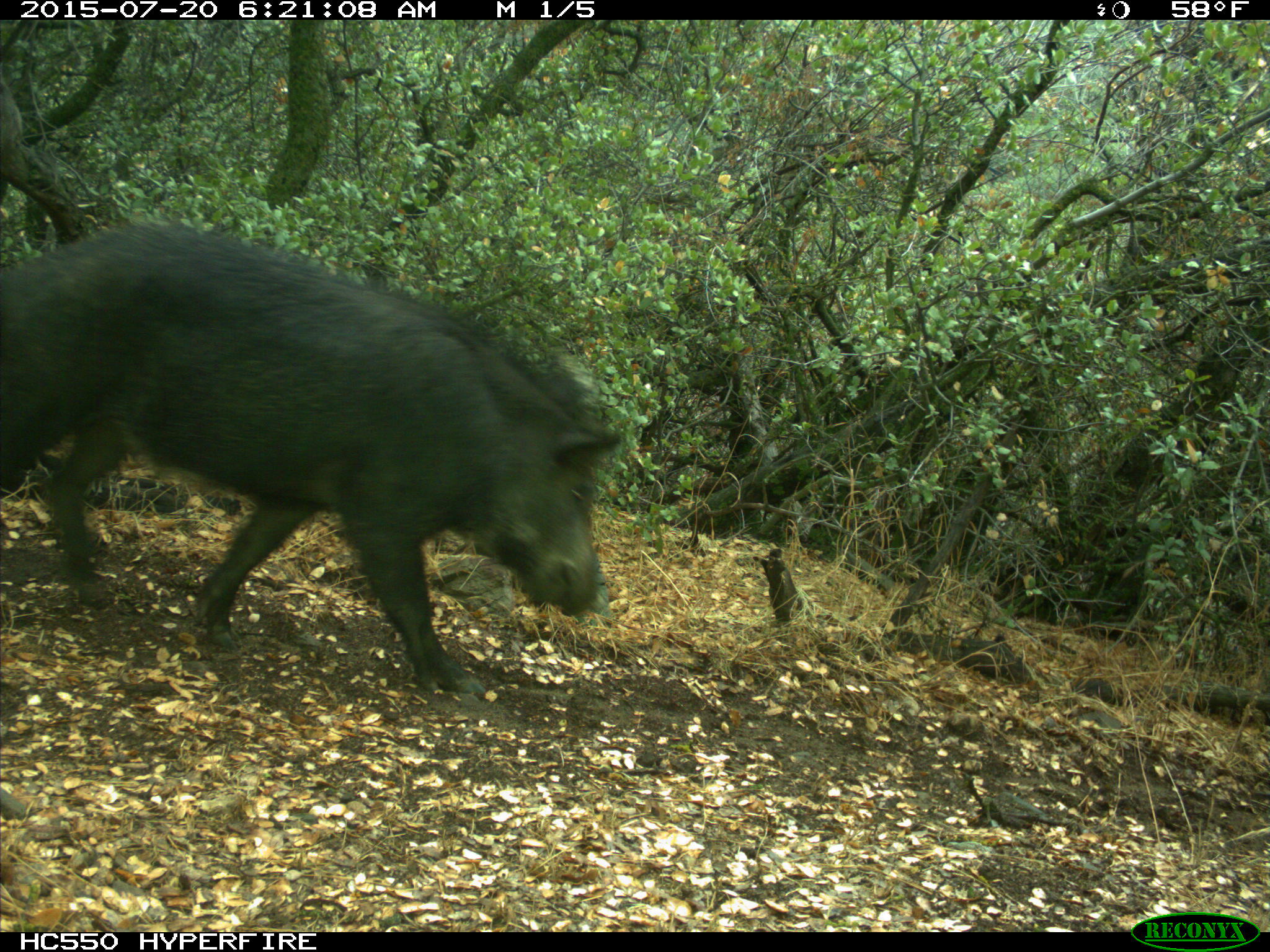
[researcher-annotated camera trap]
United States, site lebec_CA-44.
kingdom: Animalia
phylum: Chordata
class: Mammalia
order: Artiodactyla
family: Suidae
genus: Sus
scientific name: Sus scrofa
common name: wild boar